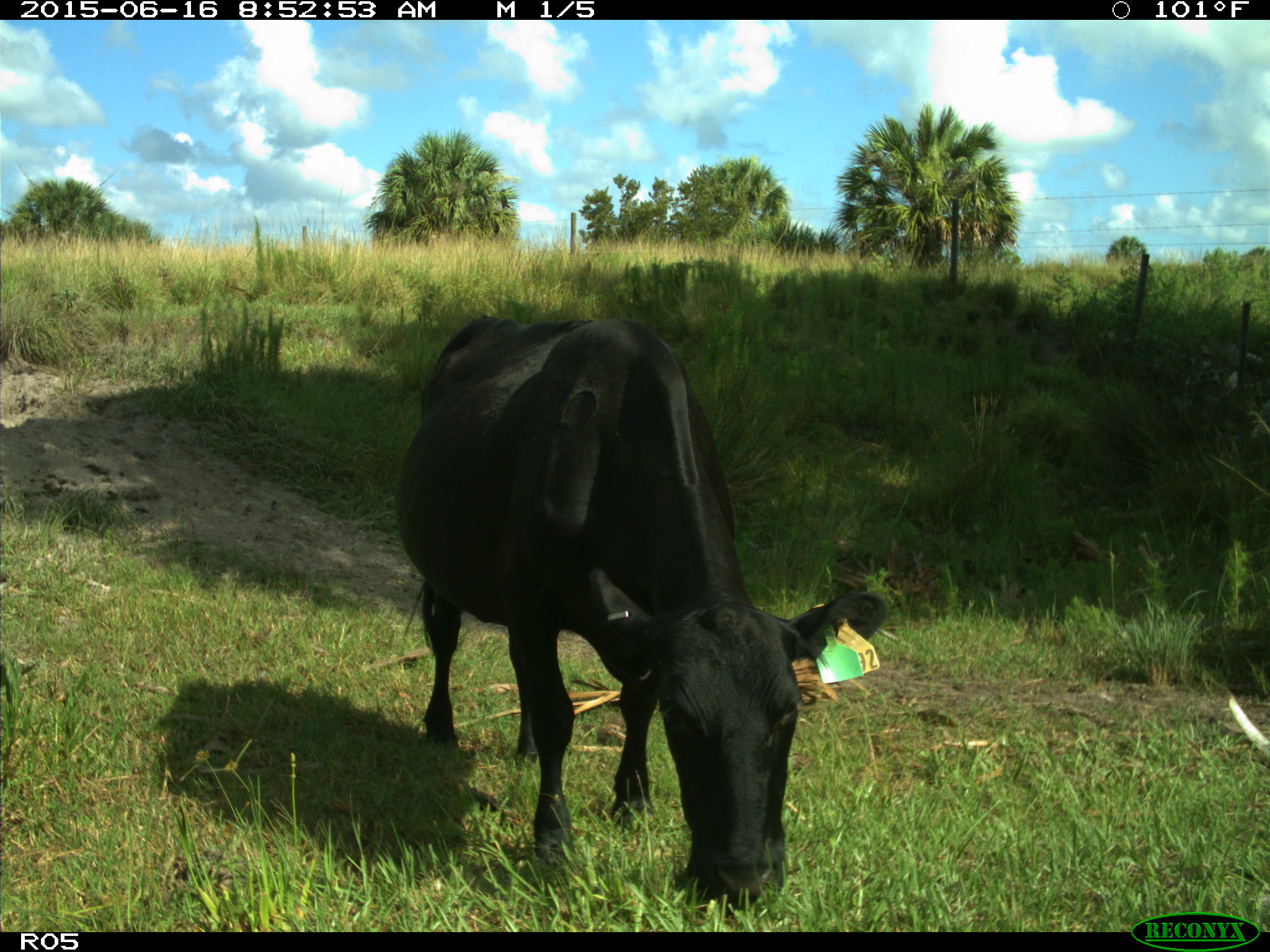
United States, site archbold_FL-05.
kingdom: Animalia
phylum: Chordata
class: Mammalia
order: Artiodactyla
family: Bovidae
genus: Bos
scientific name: Bos taurus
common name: domestic cow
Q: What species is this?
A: Bos taurus (domestic cow).